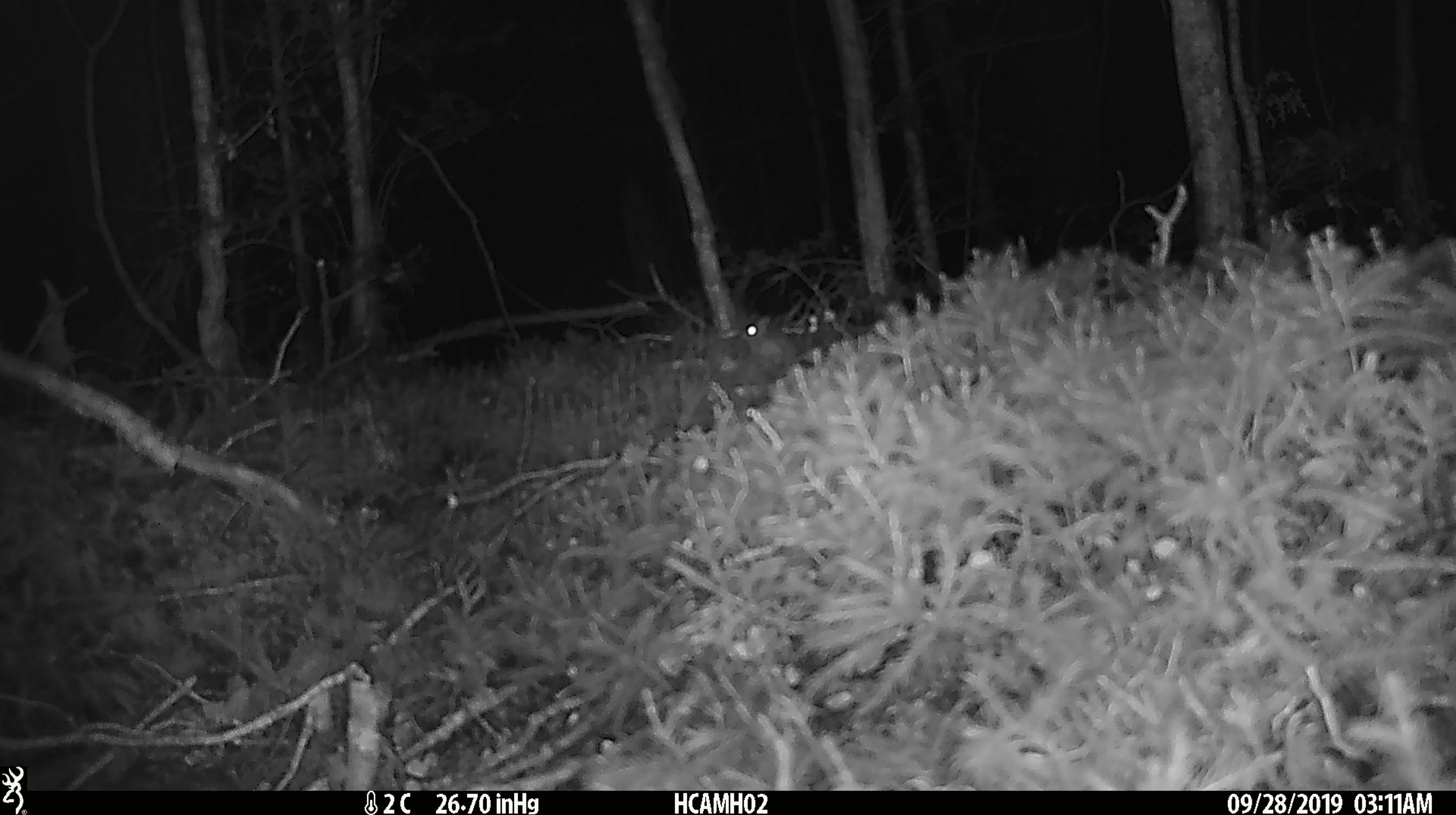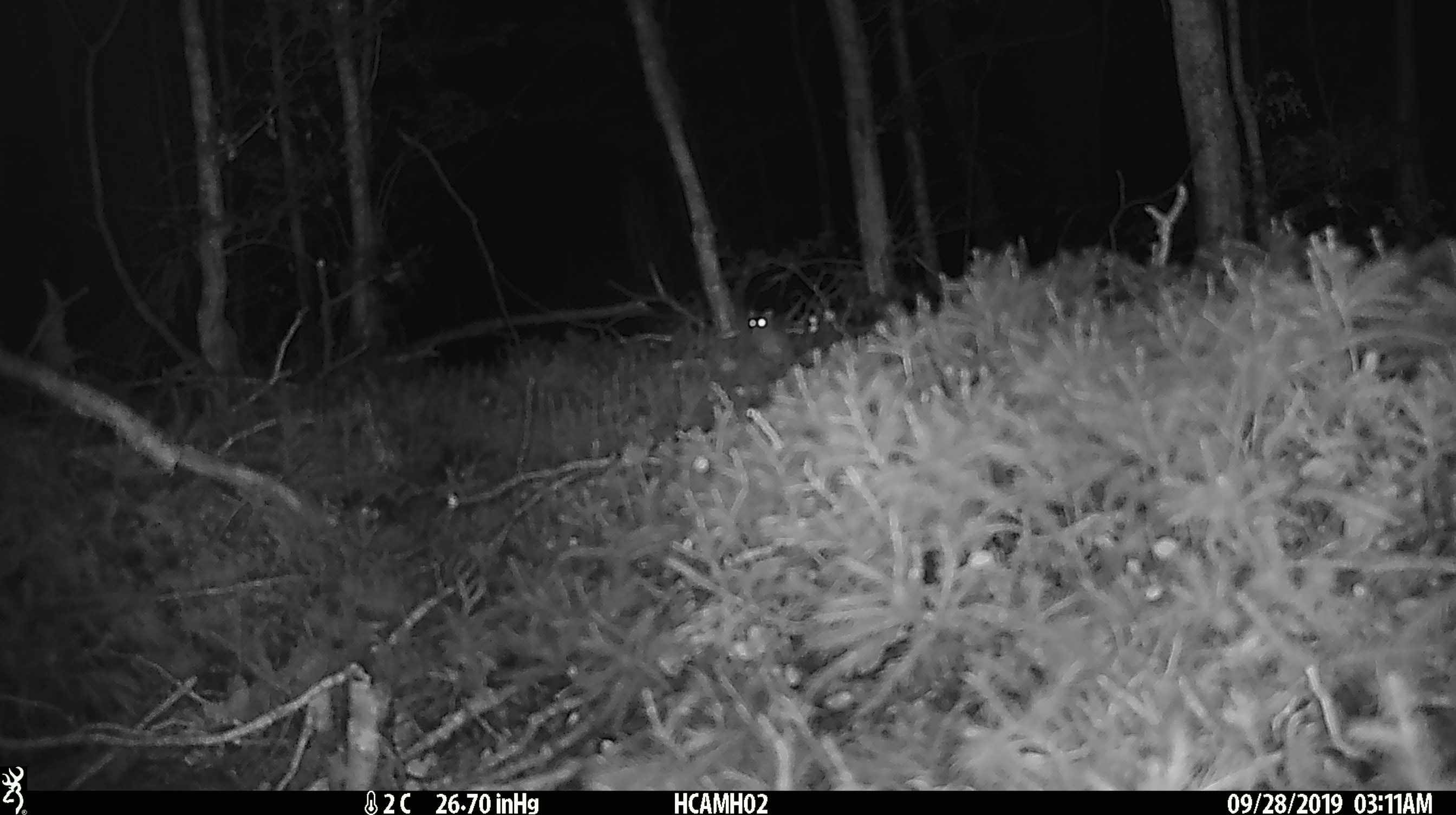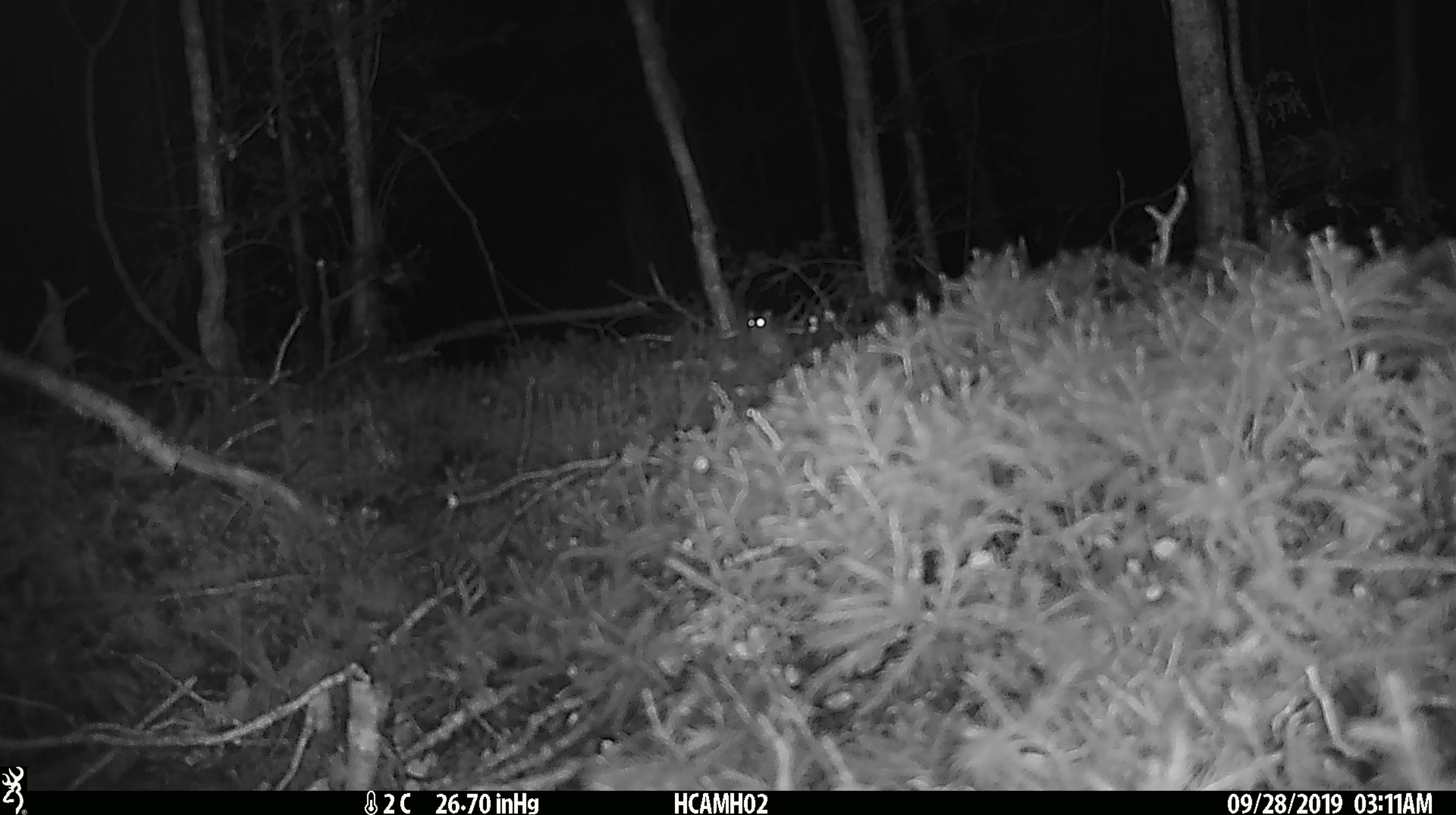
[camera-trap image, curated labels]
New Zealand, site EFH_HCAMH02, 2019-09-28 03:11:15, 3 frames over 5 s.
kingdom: Animalia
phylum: Chordata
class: Mammalia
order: Rodentia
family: Muridae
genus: Mus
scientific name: Mus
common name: mouse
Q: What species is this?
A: Mouse (Mus).